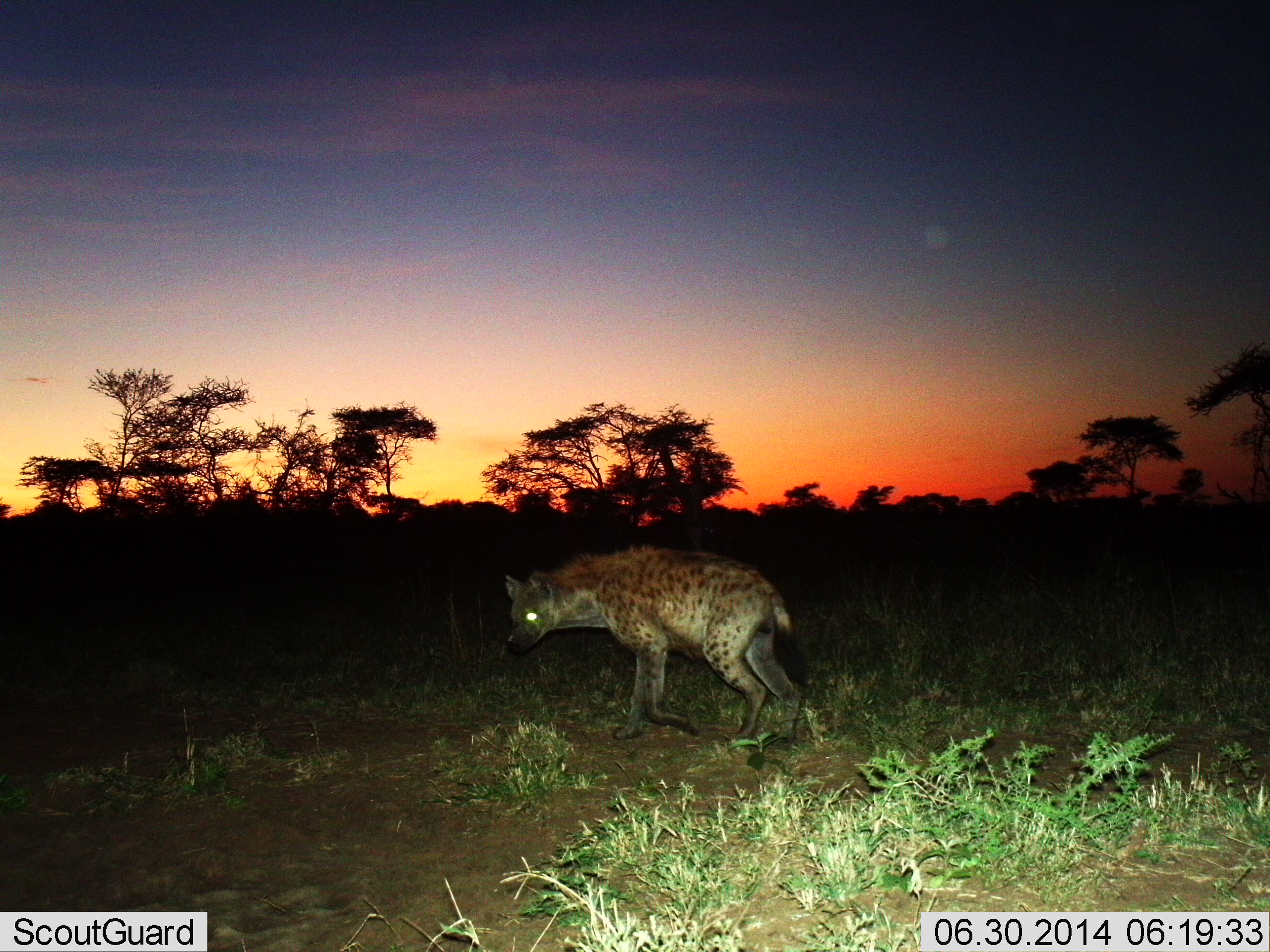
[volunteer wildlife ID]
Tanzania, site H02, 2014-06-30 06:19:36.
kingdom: Animalia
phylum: Chordata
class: Mammalia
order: Carnivora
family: Hyaenidae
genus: Crocuta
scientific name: Crocuta crocuta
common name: spotted hyena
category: hyenaspotted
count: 1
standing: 30%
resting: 0%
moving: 70%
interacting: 0%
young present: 0%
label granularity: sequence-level